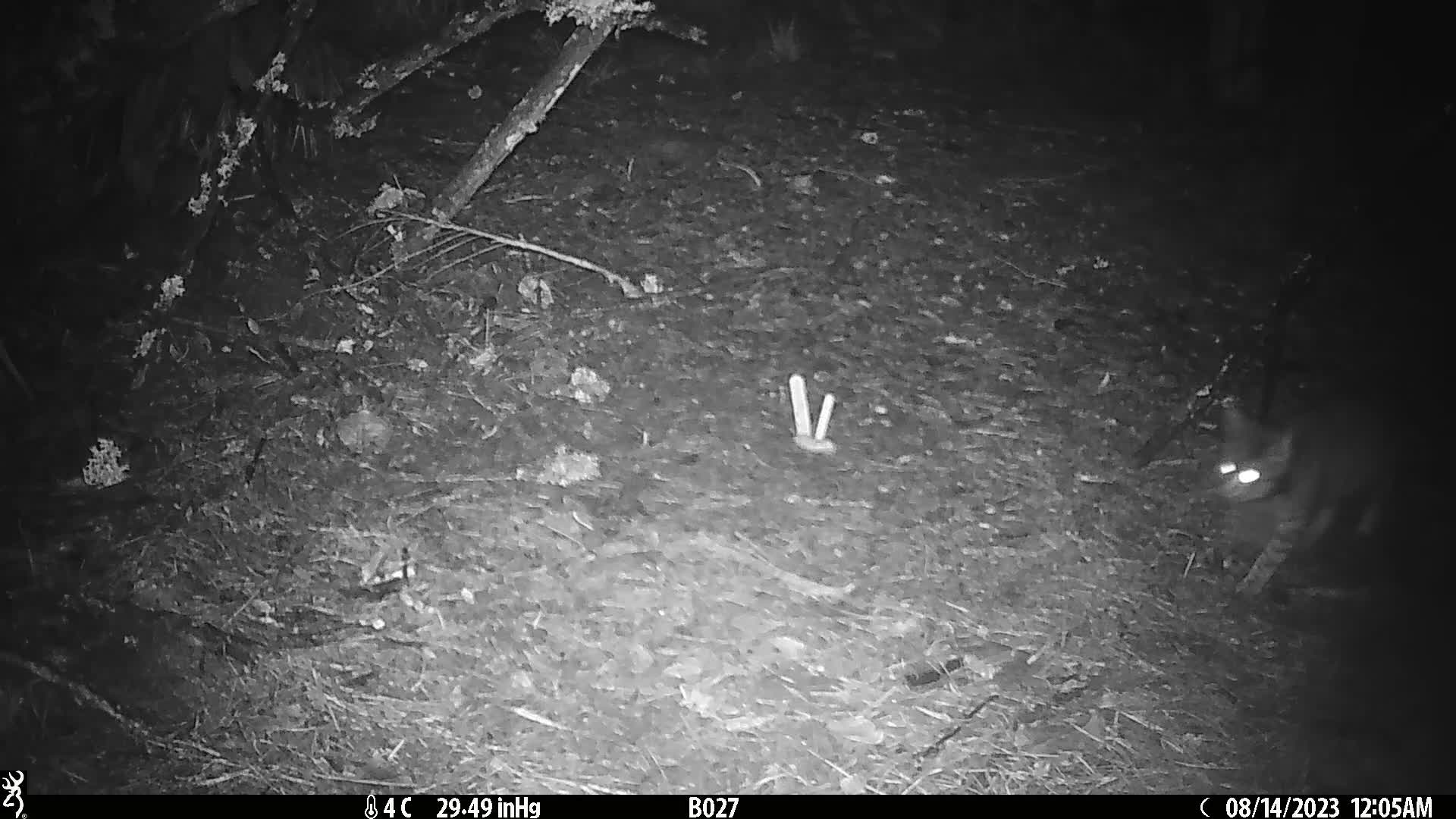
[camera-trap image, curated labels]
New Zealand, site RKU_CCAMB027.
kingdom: Animalia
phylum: Chordata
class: Mammalia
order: Carnivora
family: Felidae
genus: Felis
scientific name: Felis catus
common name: domestic cat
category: cat